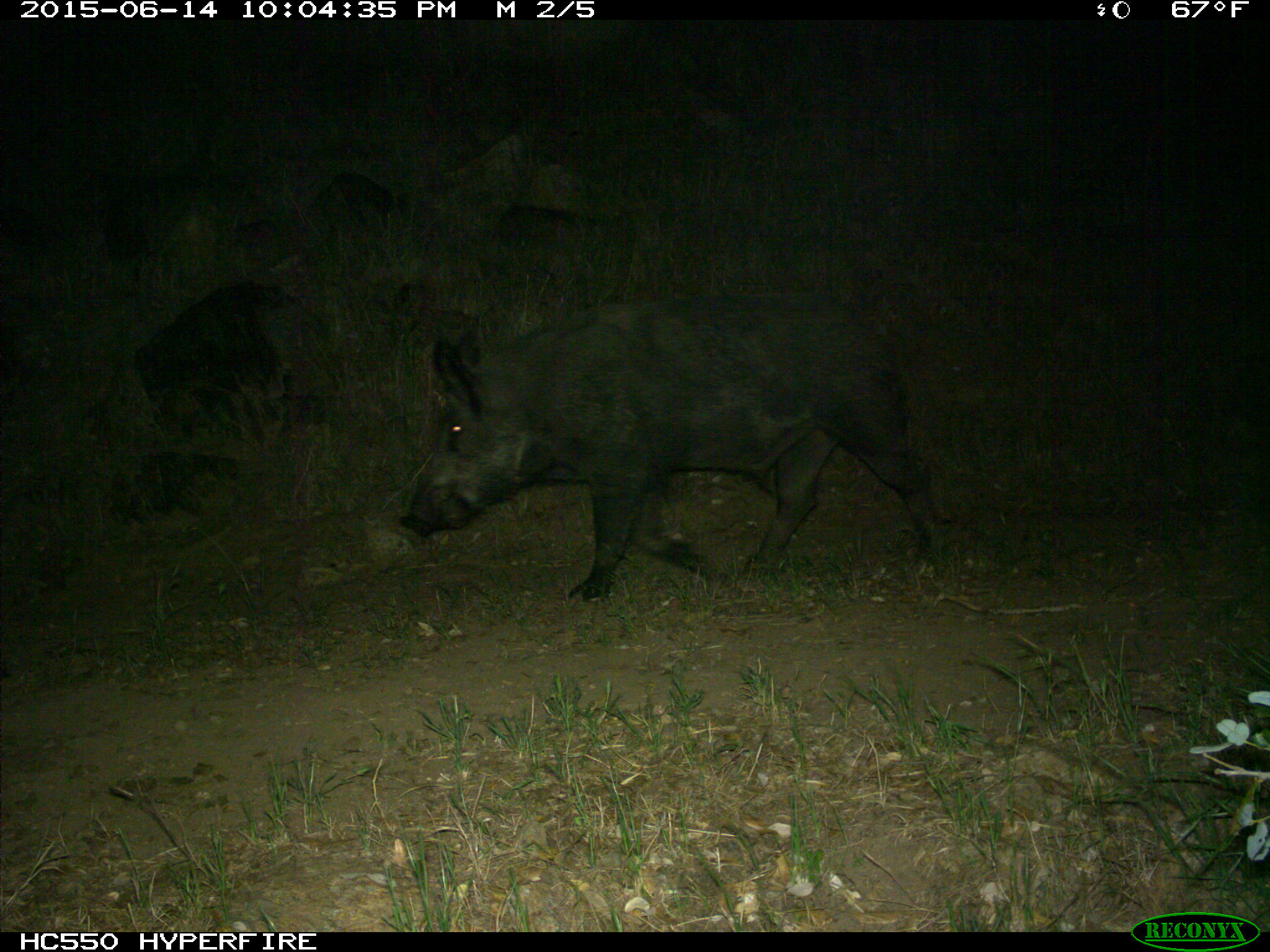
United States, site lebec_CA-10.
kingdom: Animalia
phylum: Chordata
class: Mammalia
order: Artiodactyla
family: Suidae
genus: Sus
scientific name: Sus scrofa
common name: wild boar